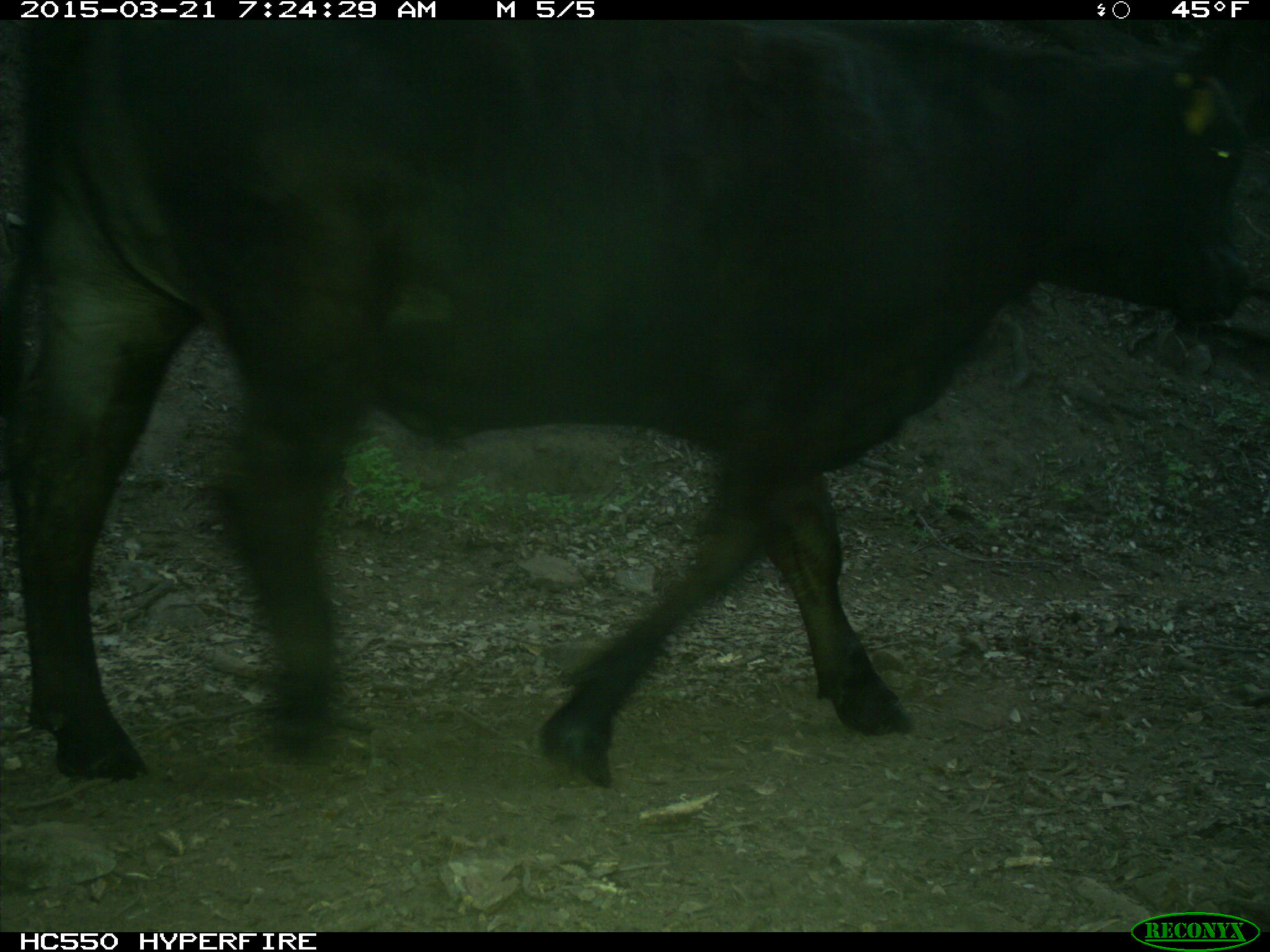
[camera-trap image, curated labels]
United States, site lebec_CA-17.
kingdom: Animalia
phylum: Chordata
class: Mammalia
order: Artiodactyla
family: Bovidae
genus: Bos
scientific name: Bos taurus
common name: domestic cow